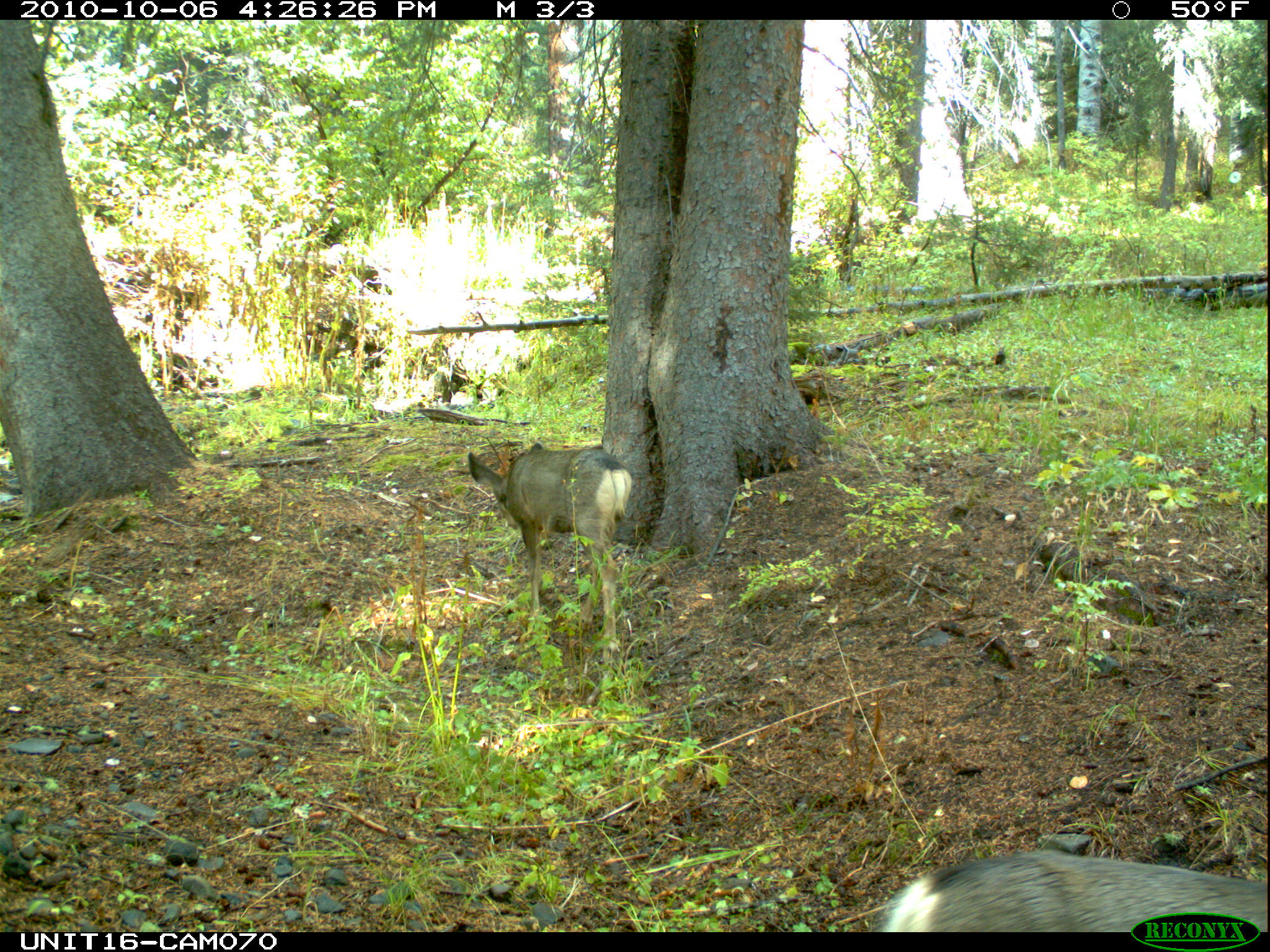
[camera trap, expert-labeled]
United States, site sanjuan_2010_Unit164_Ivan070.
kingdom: Animalia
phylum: Chordata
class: Mammalia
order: Artiodactyla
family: Cervidae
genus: Odocoileus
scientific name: Odocoileus hemionus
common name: mule deer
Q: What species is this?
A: Odocoileus hemionus (mule deer).